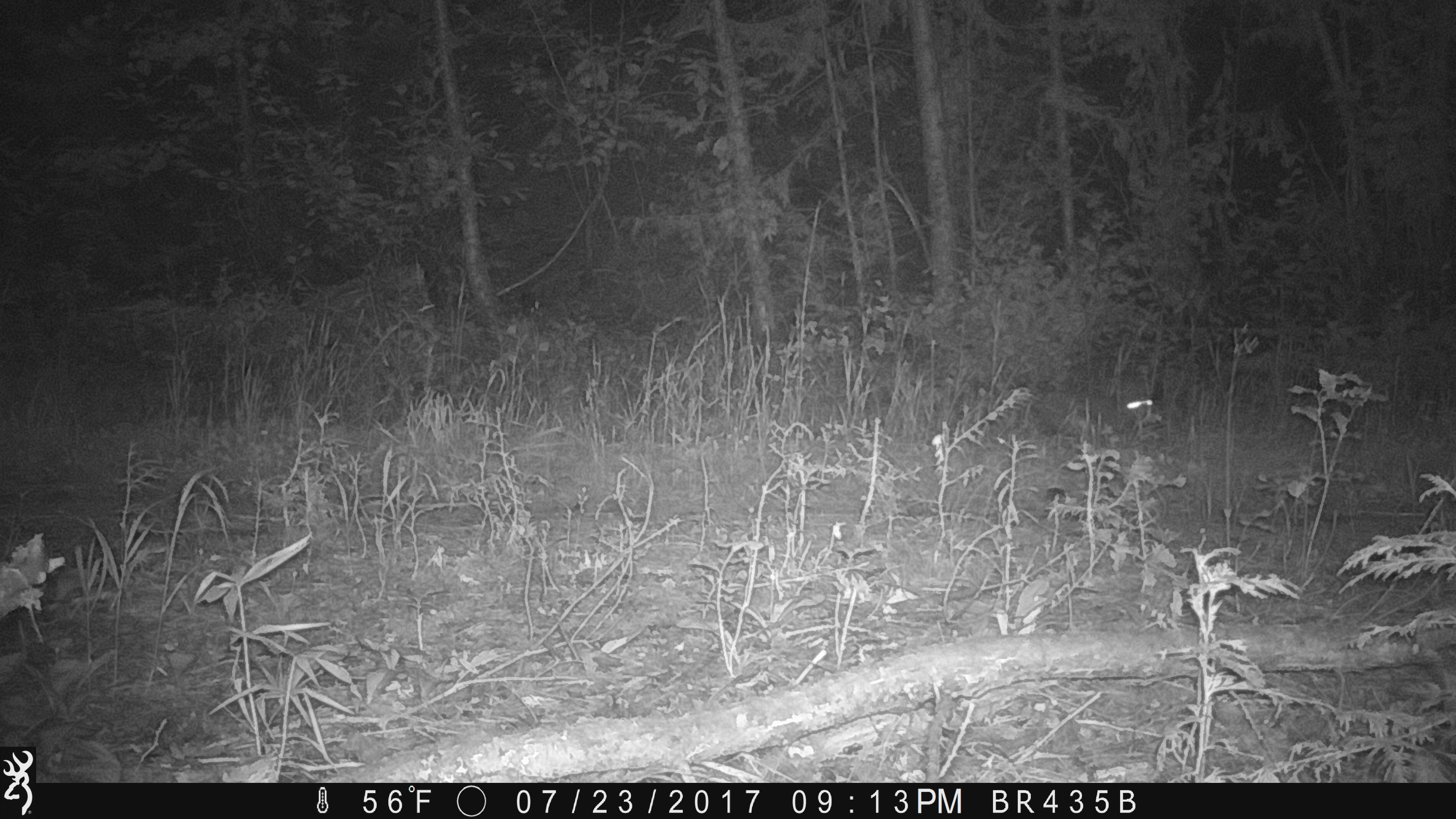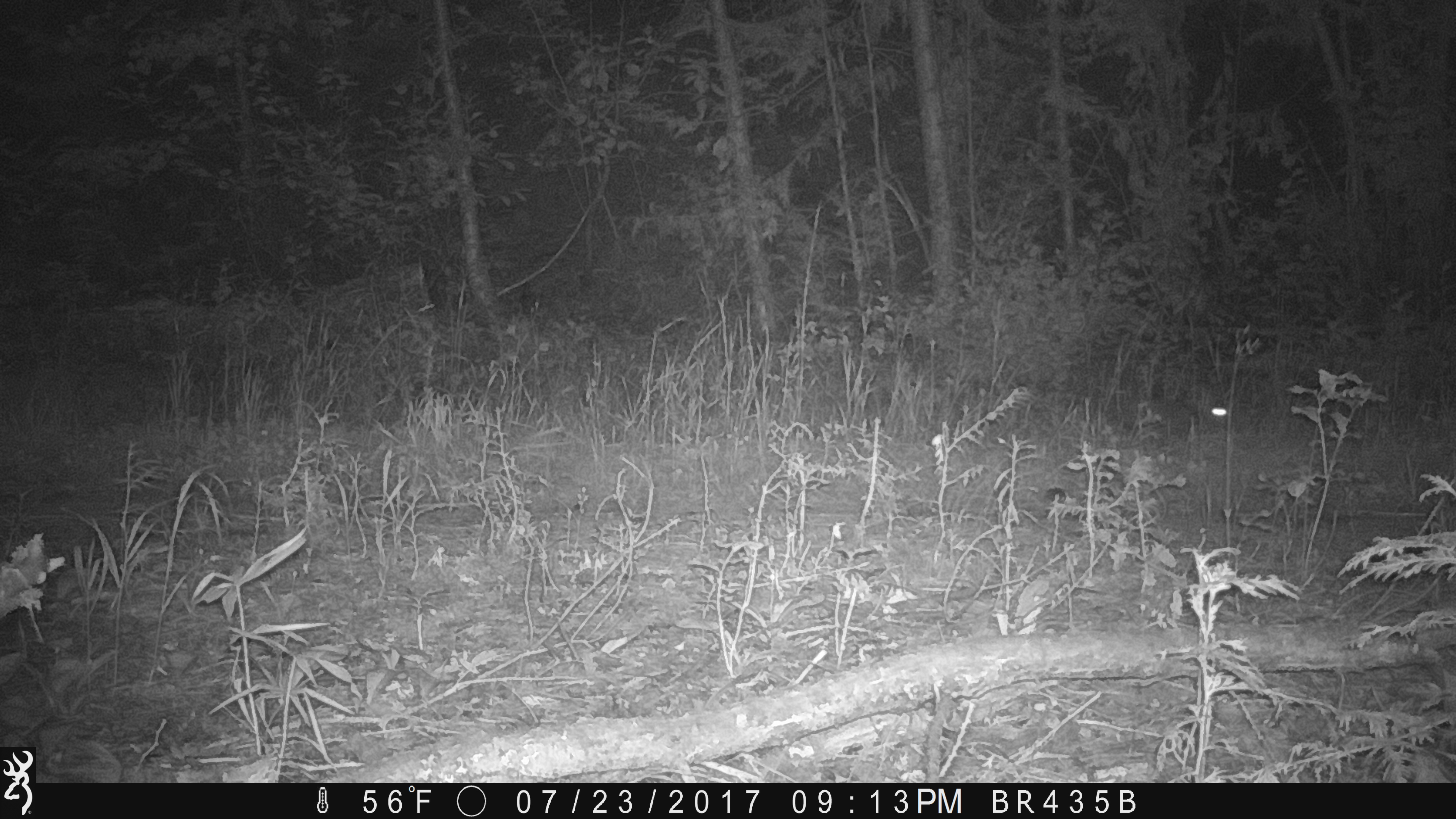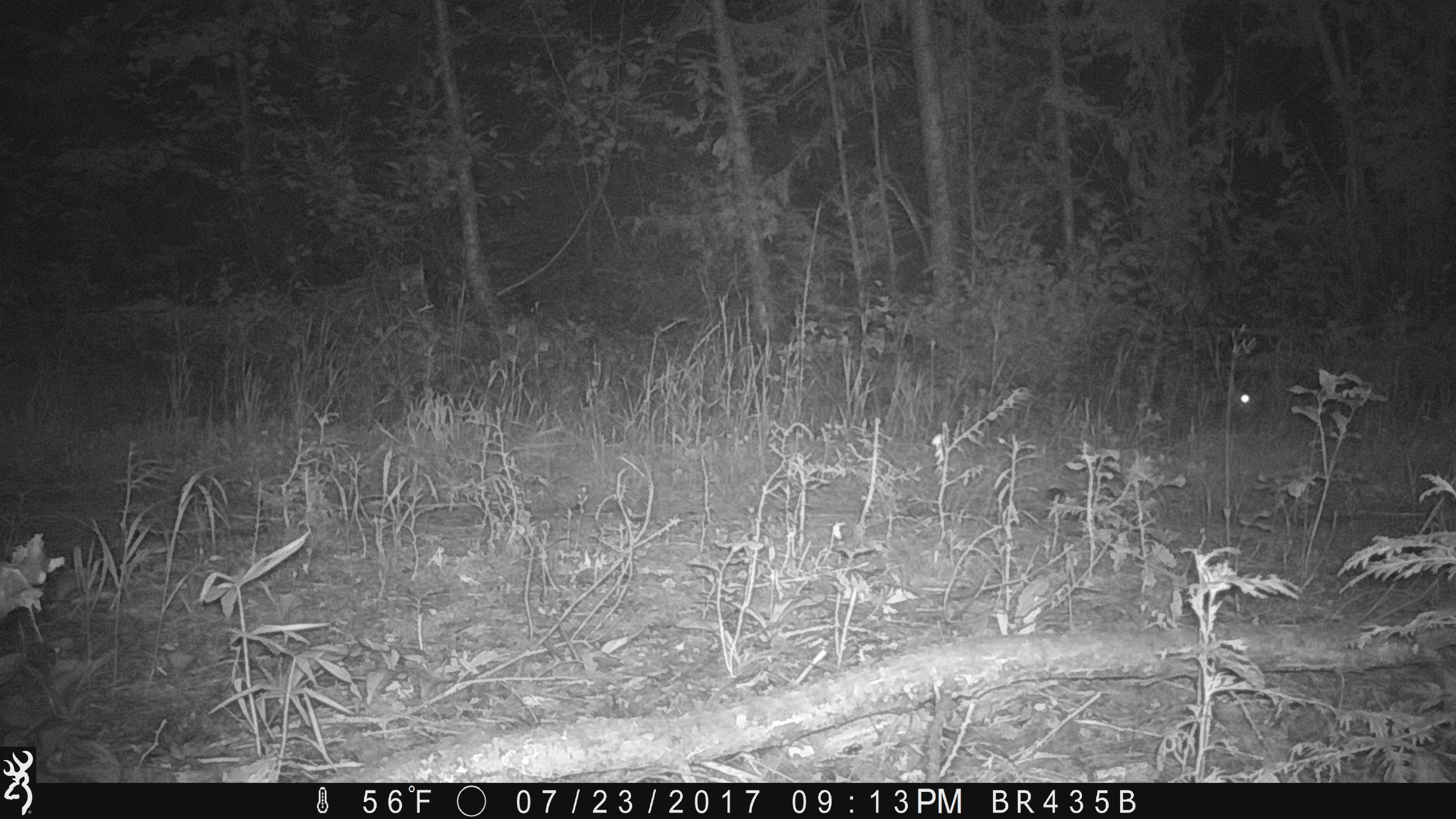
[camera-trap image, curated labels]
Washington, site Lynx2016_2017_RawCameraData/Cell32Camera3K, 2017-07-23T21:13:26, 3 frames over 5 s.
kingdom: Animalia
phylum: Chordata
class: Mammalia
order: Lagomorpha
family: Leporidae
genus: Lepus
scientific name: Lepus americanus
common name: snowshoe hare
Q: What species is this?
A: Lepus americanus (snowshoe hare).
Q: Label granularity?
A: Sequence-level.